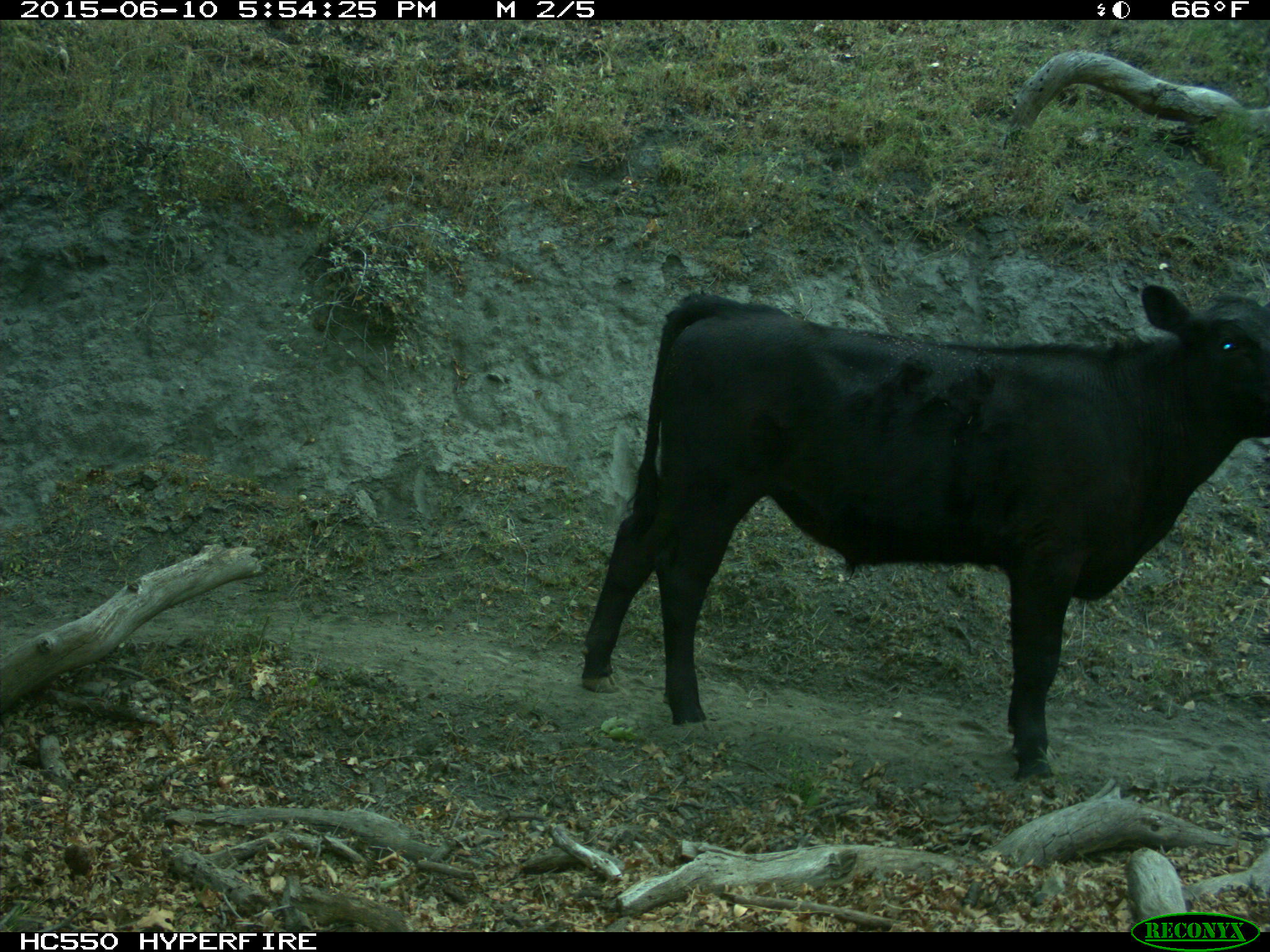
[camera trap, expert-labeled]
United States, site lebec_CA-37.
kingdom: Animalia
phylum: Chordata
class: Mammalia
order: Artiodactyla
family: Bovidae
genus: Bos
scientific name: Bos taurus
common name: domestic cow